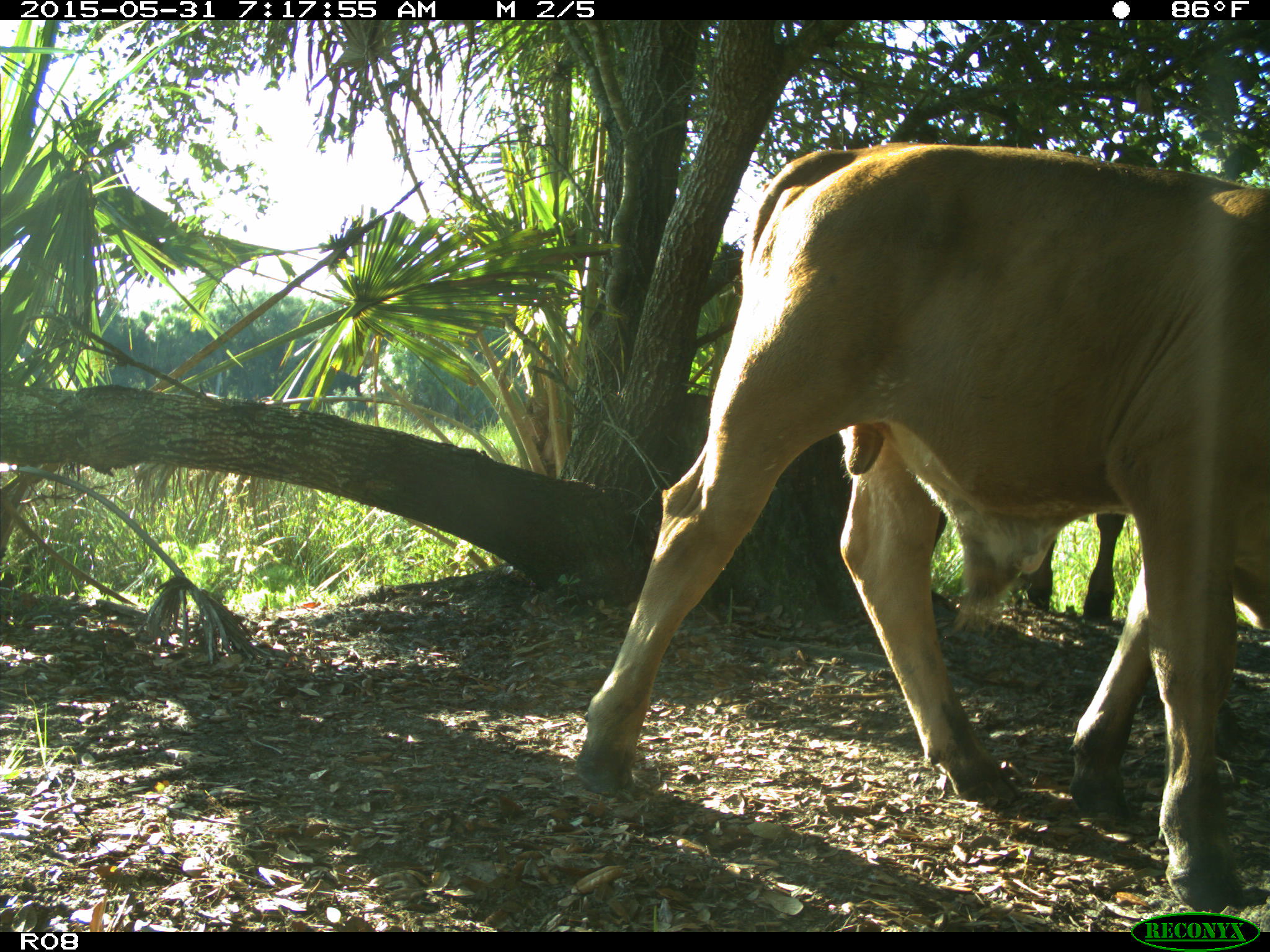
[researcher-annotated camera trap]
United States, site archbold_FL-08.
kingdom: Animalia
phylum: Chordata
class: Mammalia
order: Artiodactyla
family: Bovidae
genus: Bos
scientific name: Bos taurus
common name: domestic cow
Bos taurus (domestic cow).